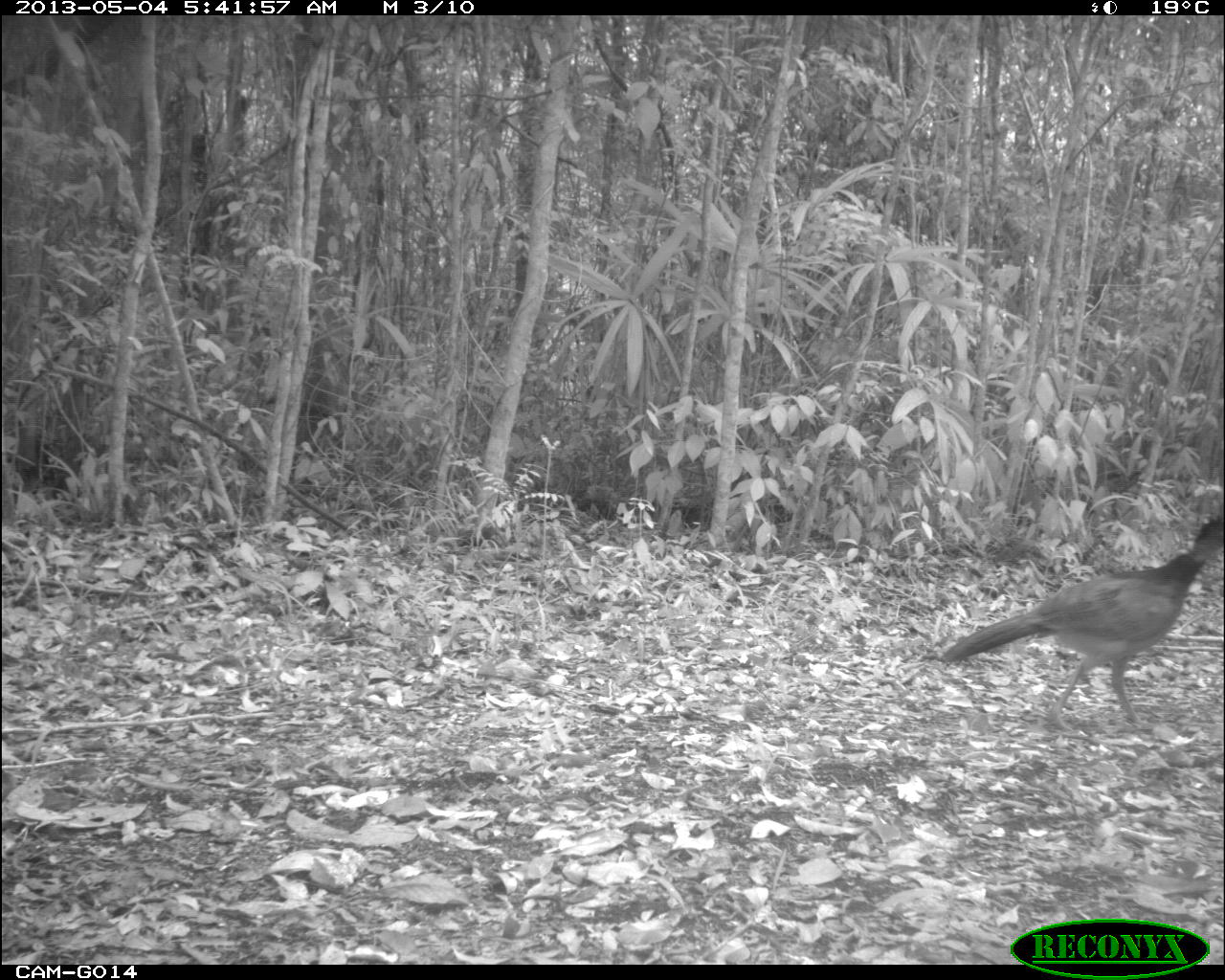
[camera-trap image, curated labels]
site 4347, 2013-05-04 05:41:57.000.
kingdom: Animalia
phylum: Chordata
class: Aves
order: Galliformes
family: Cracidae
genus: Crax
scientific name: Crax rubra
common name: great curassow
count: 1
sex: female